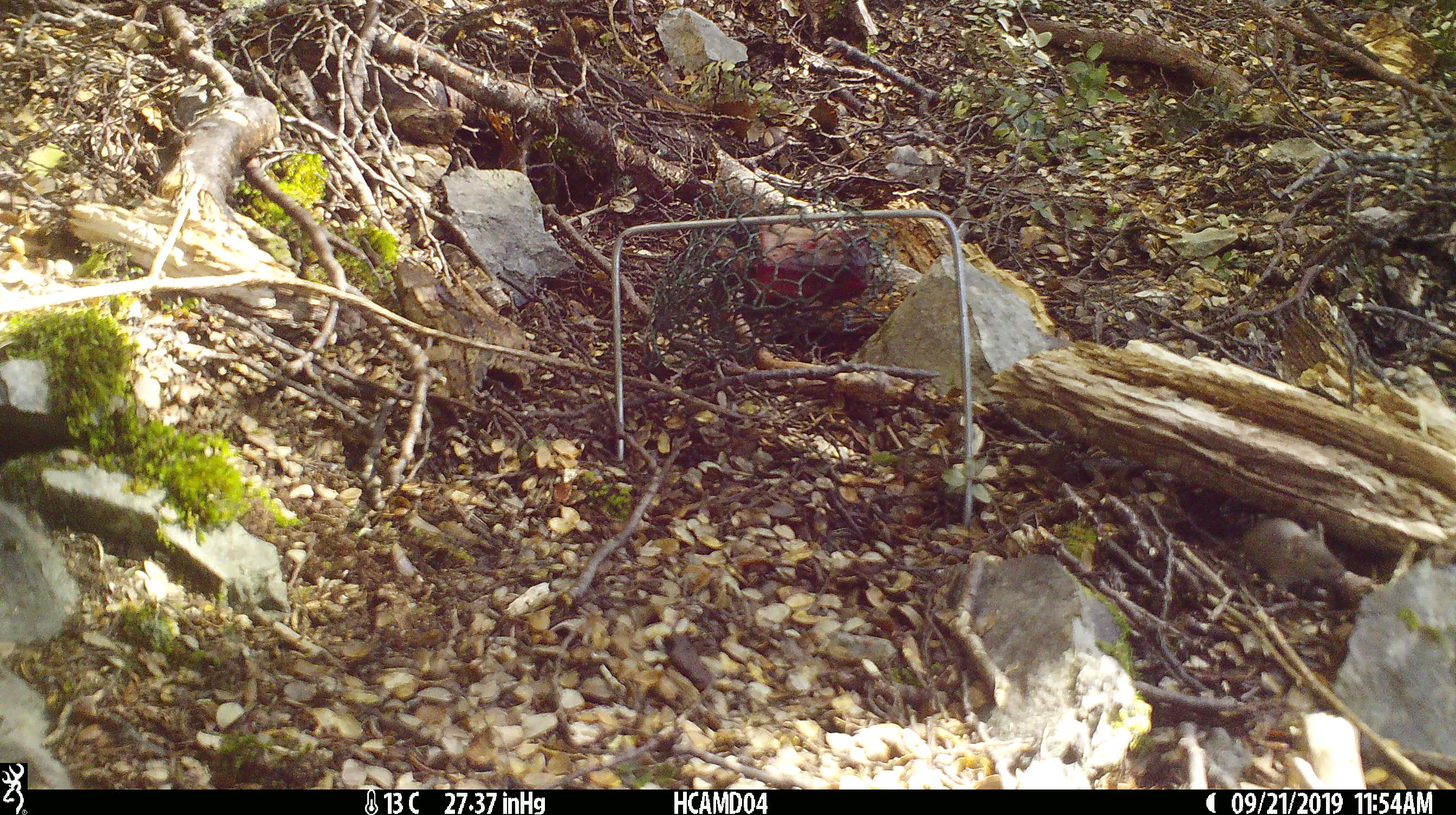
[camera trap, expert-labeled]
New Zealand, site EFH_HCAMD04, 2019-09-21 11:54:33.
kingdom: Animalia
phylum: Chordata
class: Mammalia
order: Rodentia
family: Muridae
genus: Mus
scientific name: Mus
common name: mouse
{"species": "mouse (Mus)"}